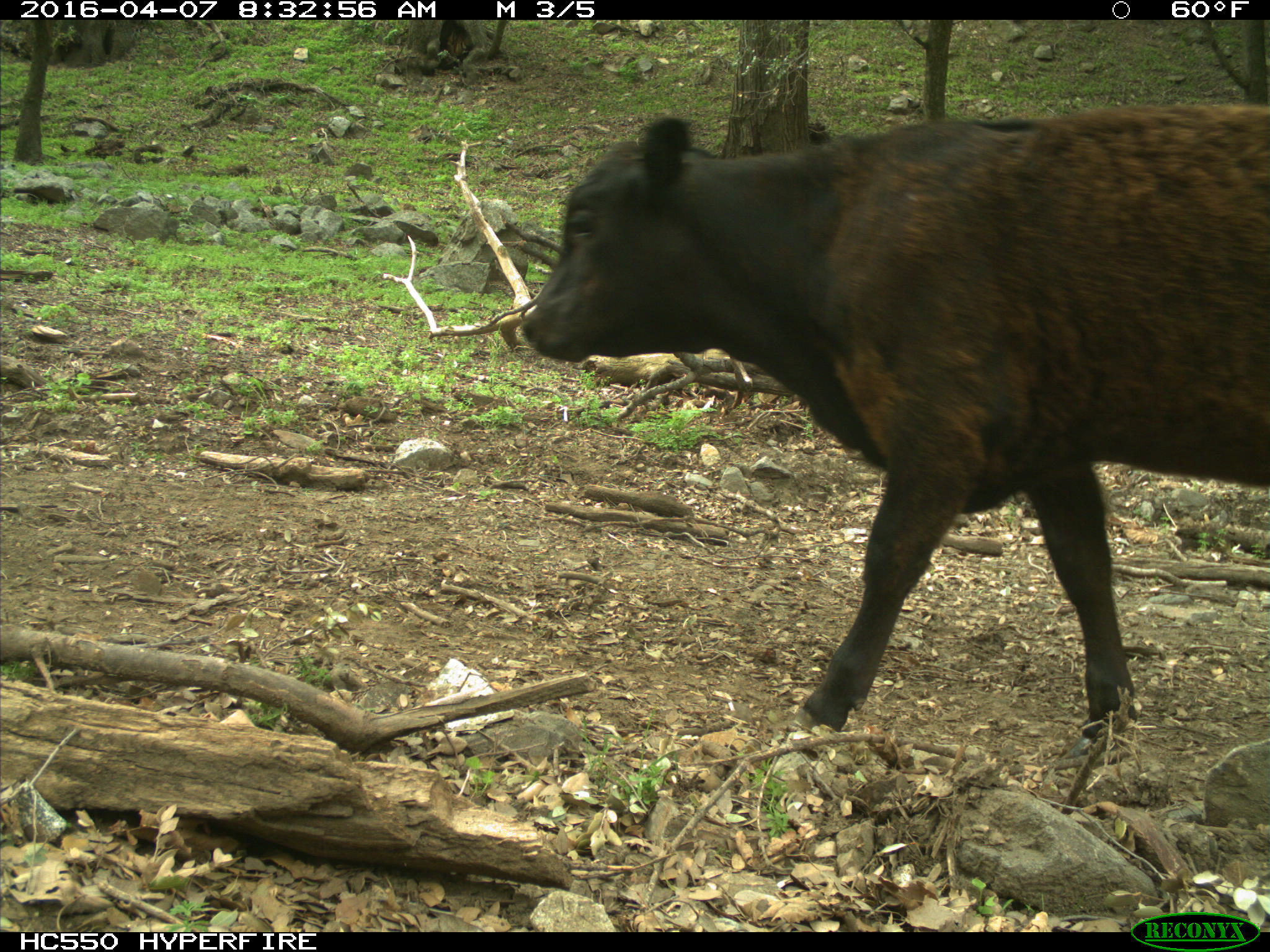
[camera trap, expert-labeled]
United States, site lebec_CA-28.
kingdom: Animalia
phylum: Chordata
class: Mammalia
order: Artiodactyla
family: Bovidae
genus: Bos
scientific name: Bos taurus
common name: domestic cow